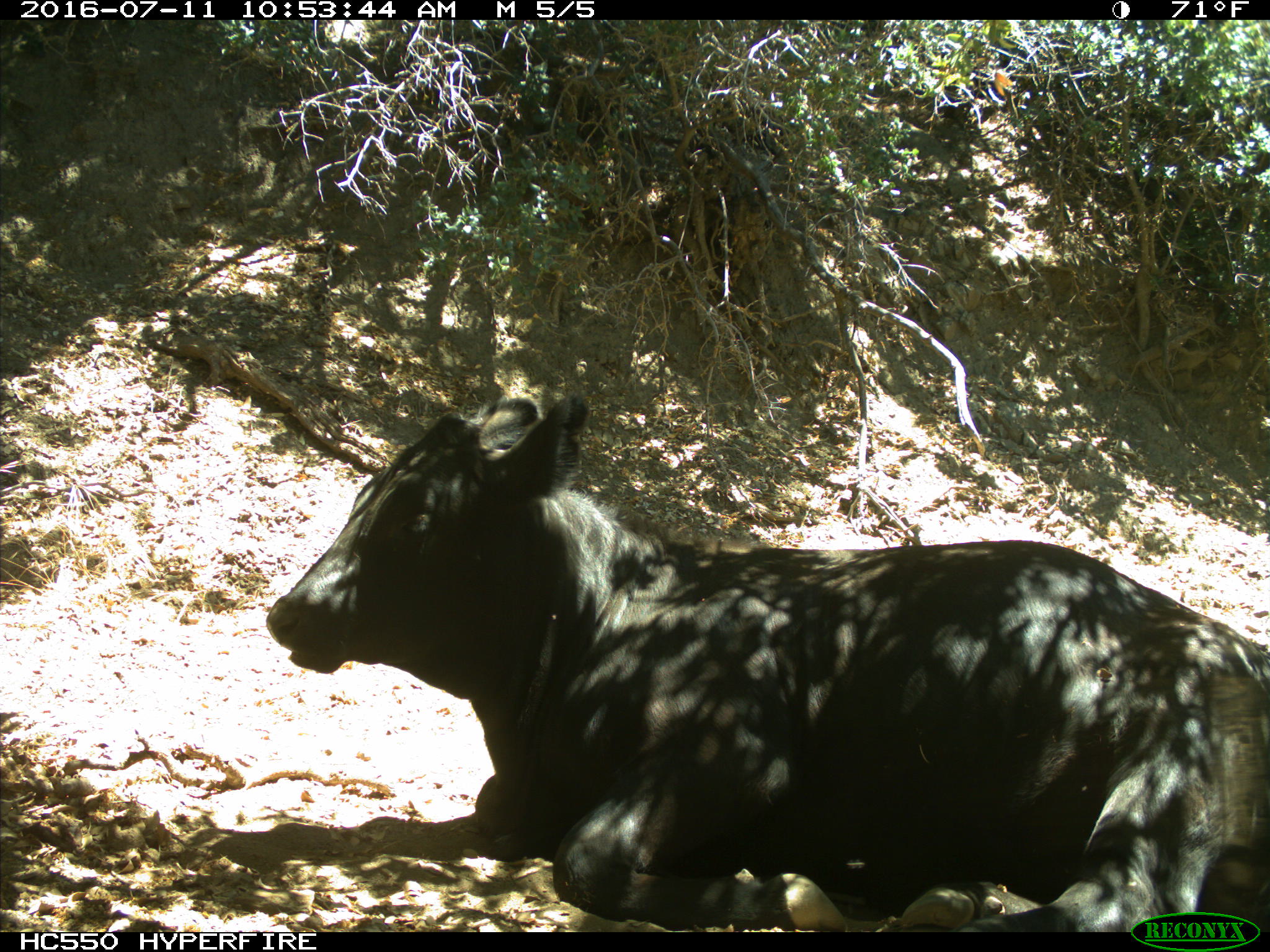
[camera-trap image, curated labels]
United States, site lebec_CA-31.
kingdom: Animalia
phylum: Chordata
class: Mammalia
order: Artiodactyla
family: Bovidae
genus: Bos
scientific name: Bos taurus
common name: domestic cow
Bos taurus (domestic cow).